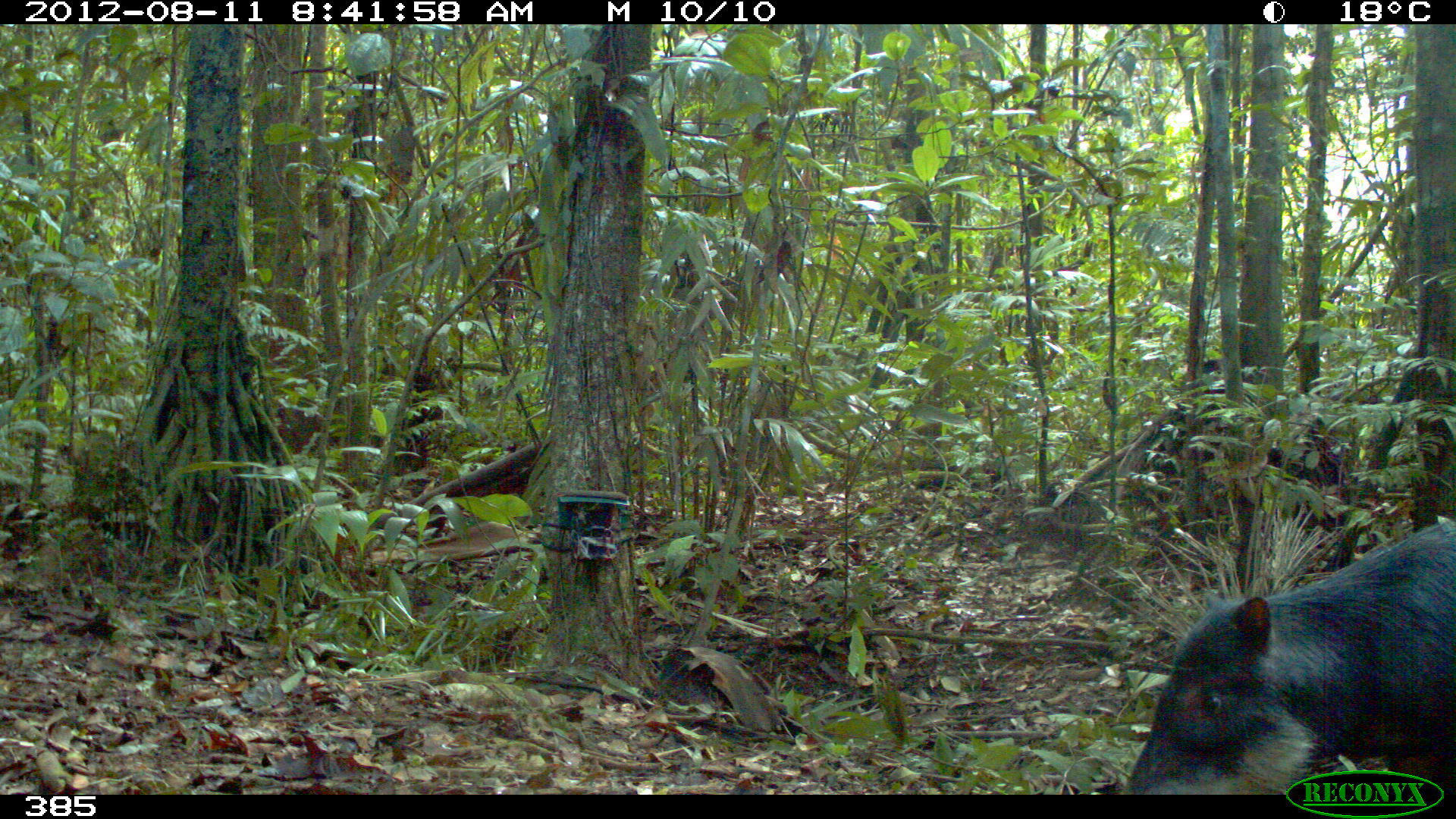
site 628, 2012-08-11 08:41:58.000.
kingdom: Animalia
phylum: Chordata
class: Mammalia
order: Artiodactyla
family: Tayassuidae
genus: Tayassu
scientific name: Tayassu pecari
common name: white-lipped peccary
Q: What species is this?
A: Tayassu pecari (white-lipped peccary).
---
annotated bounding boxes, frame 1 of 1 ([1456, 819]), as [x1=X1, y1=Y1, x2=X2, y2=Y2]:
tayassu pecari: [x1=1120, y1=514, x2=1456, y2=788]